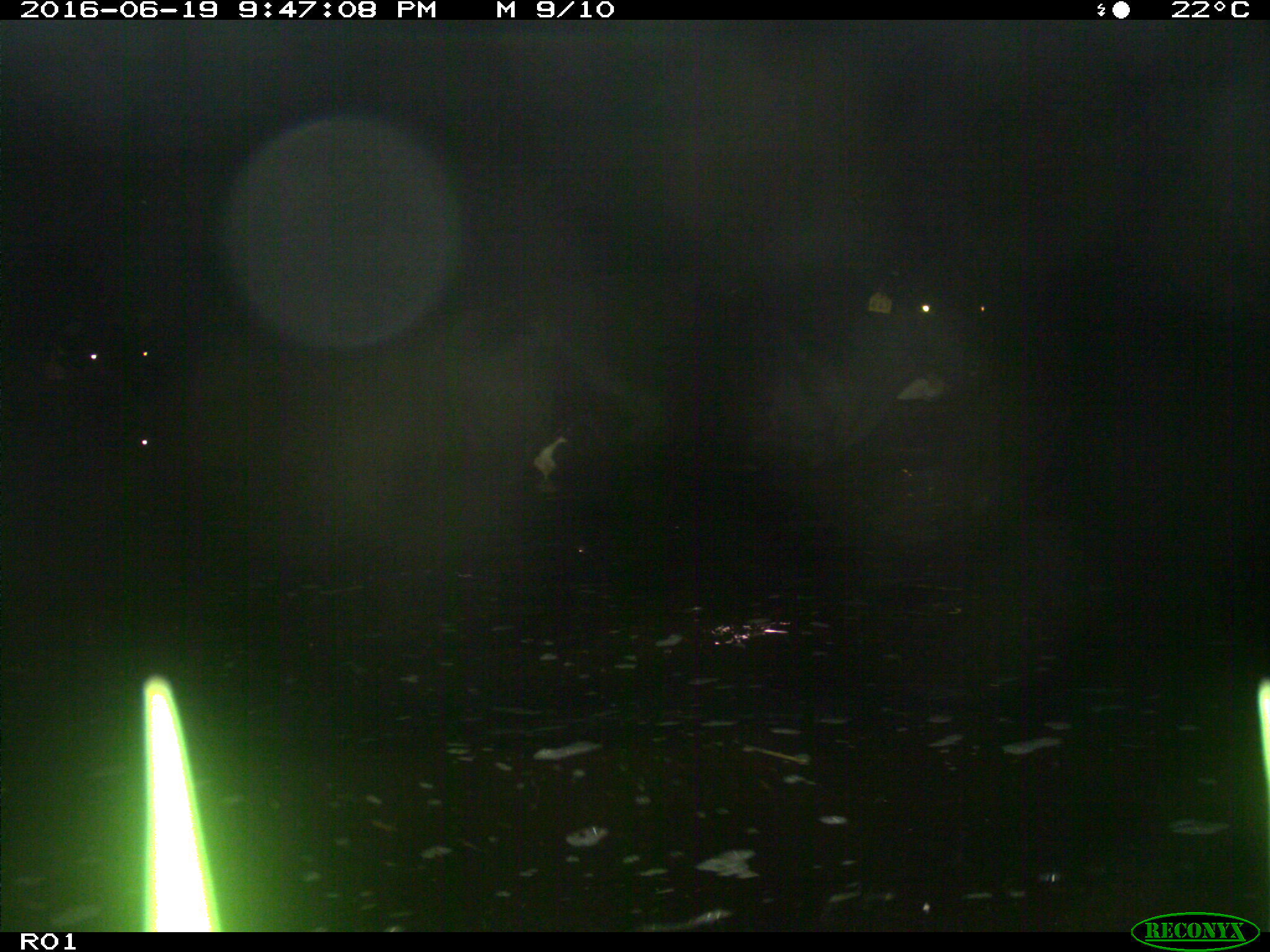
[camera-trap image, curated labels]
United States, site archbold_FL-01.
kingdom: Animalia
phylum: Chordata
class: Mammalia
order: Artiodactyla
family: Bovidae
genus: Bos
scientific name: Bos taurus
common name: domestic cow